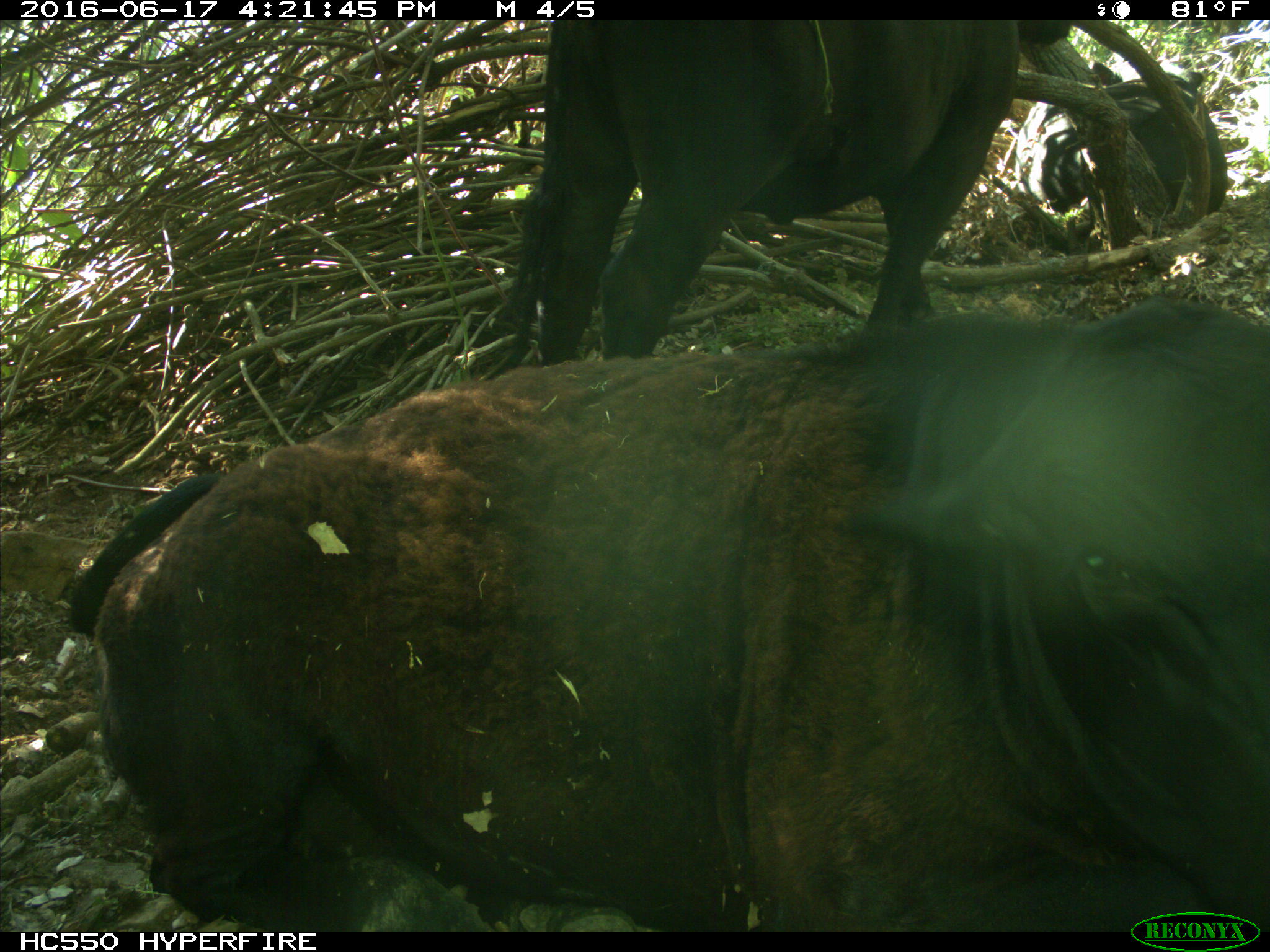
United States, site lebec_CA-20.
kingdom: Animalia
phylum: Chordata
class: Mammalia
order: Artiodactyla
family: Bovidae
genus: Bos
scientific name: Bos taurus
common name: domestic cow